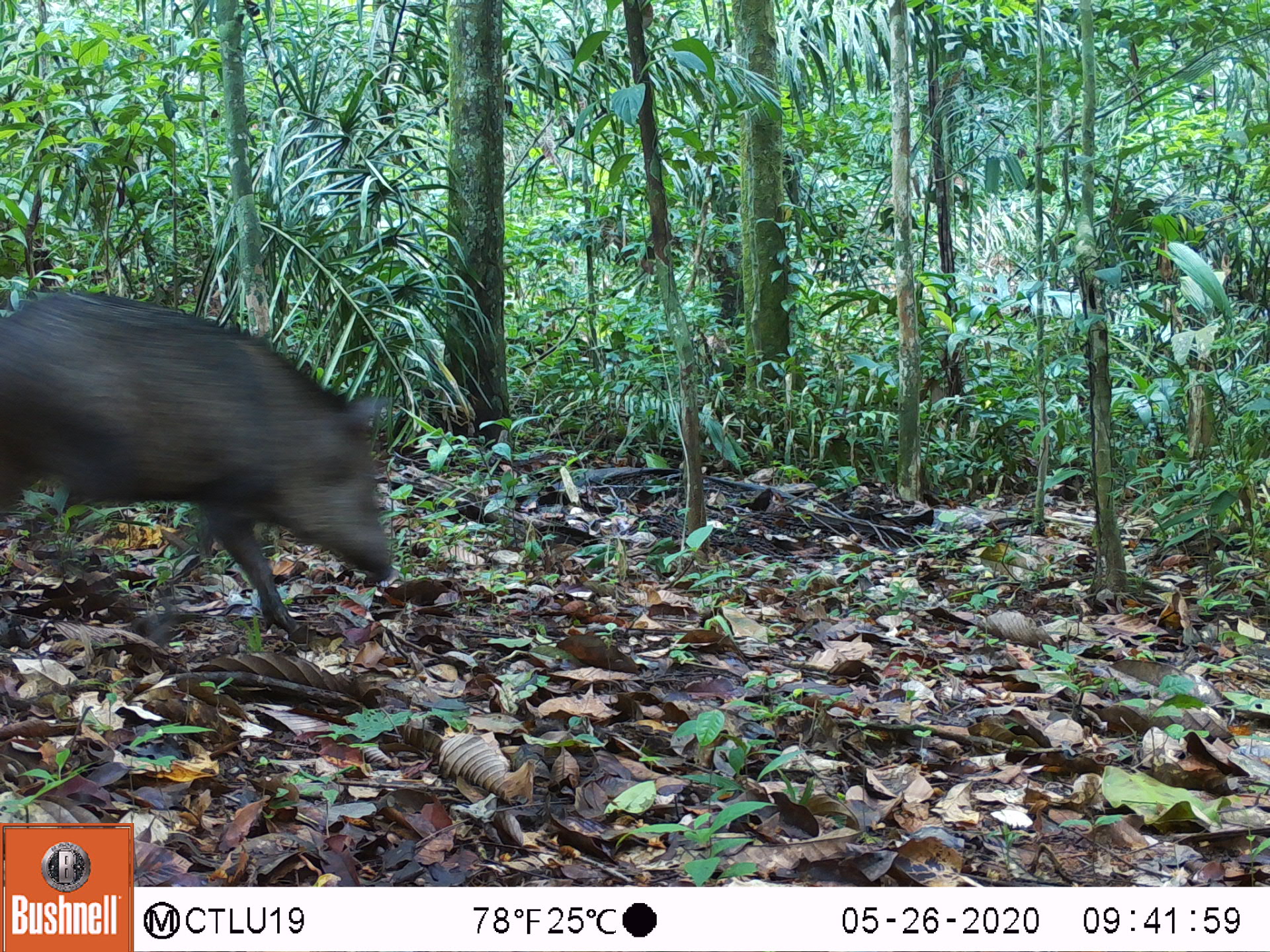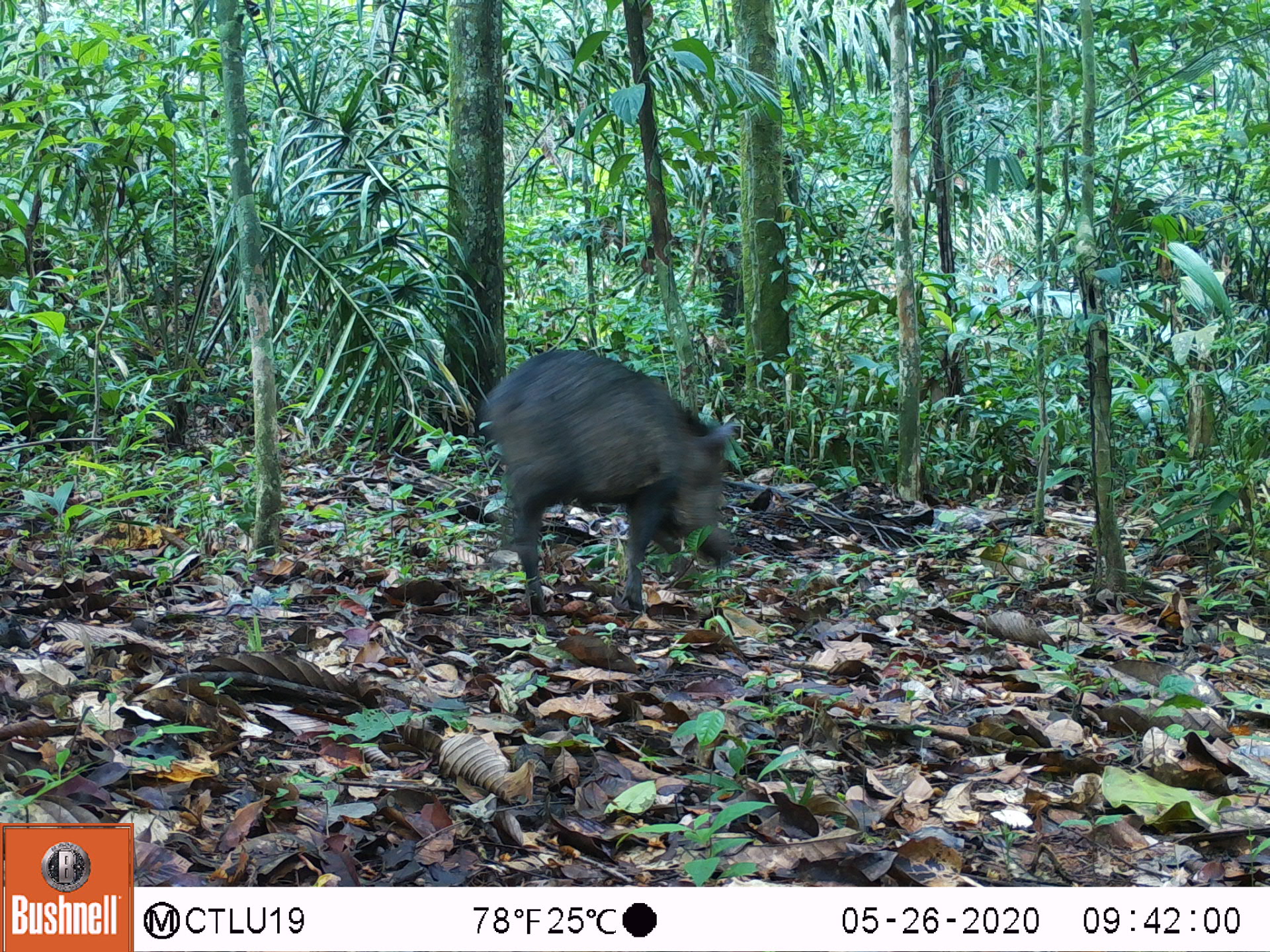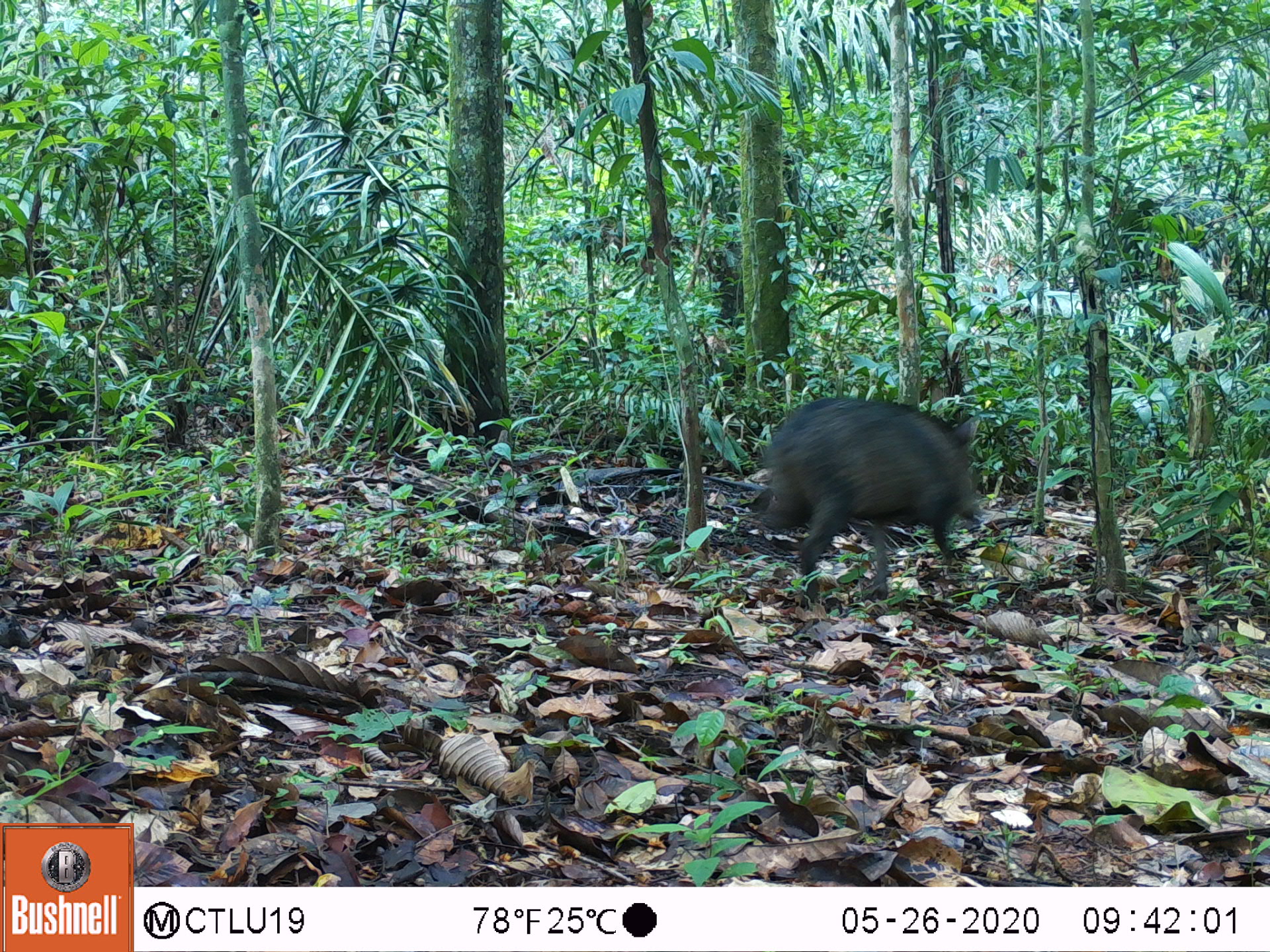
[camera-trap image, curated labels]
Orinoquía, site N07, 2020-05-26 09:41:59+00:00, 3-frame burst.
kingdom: Animalia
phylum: Chordata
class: Mammalia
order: Artiodactyla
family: Tayassuidae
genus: Pecari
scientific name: Pecari tajacu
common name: collared peccary